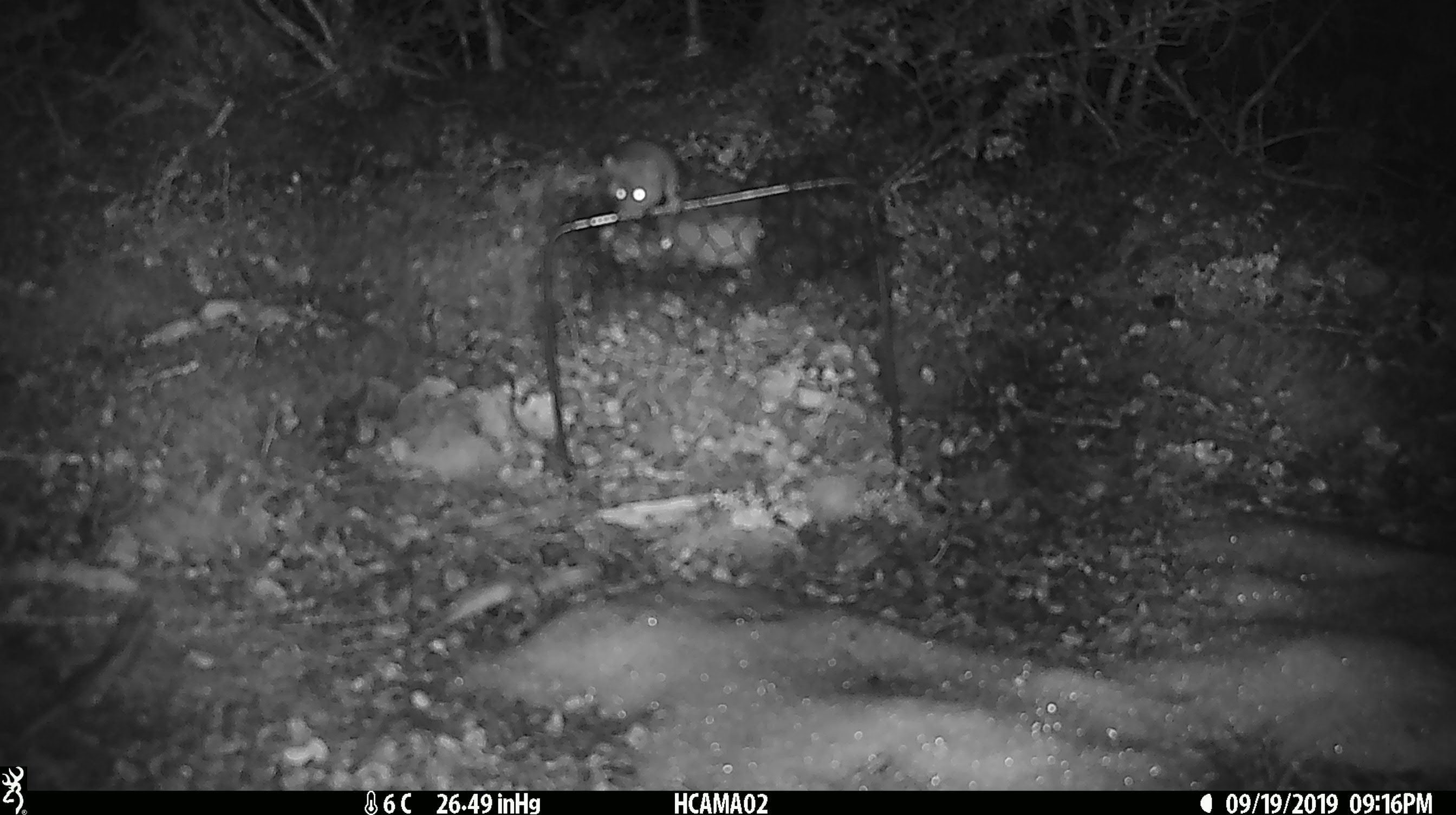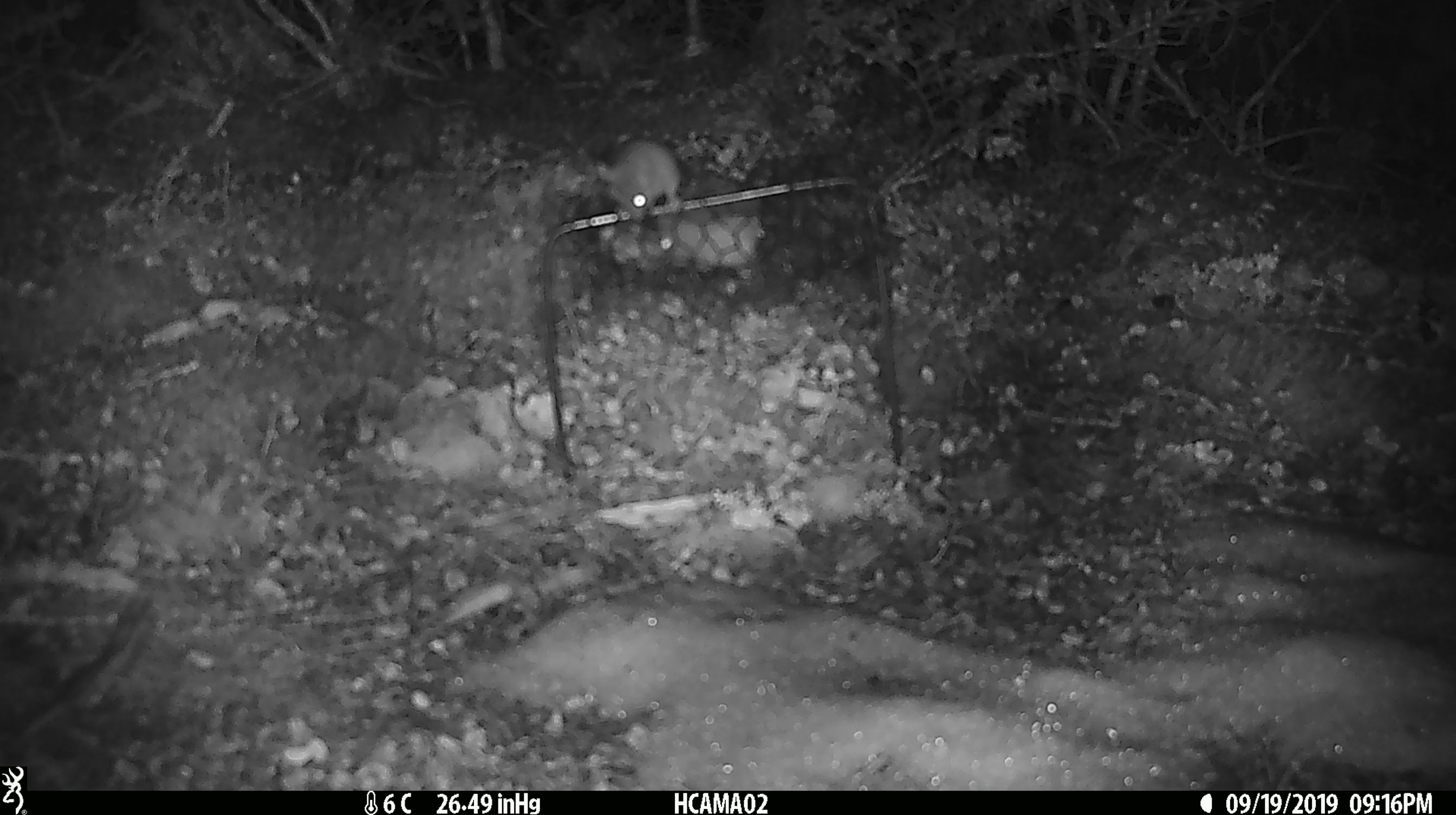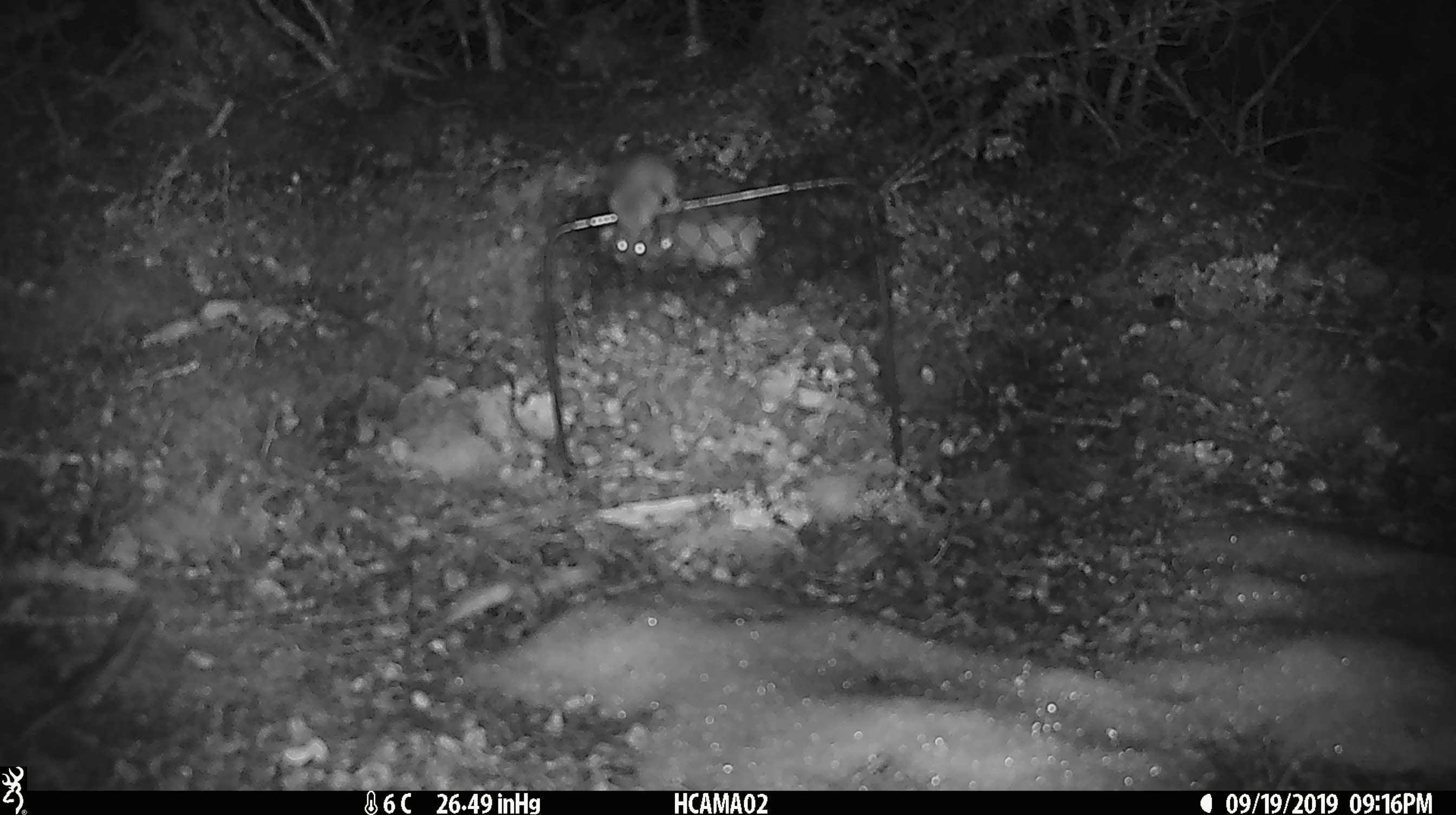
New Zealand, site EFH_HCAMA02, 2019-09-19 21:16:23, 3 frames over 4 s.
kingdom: Animalia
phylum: Chordata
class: Mammalia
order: Rodentia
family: Muridae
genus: Mus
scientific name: Mus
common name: mouse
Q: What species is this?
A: Mouse (Mus).